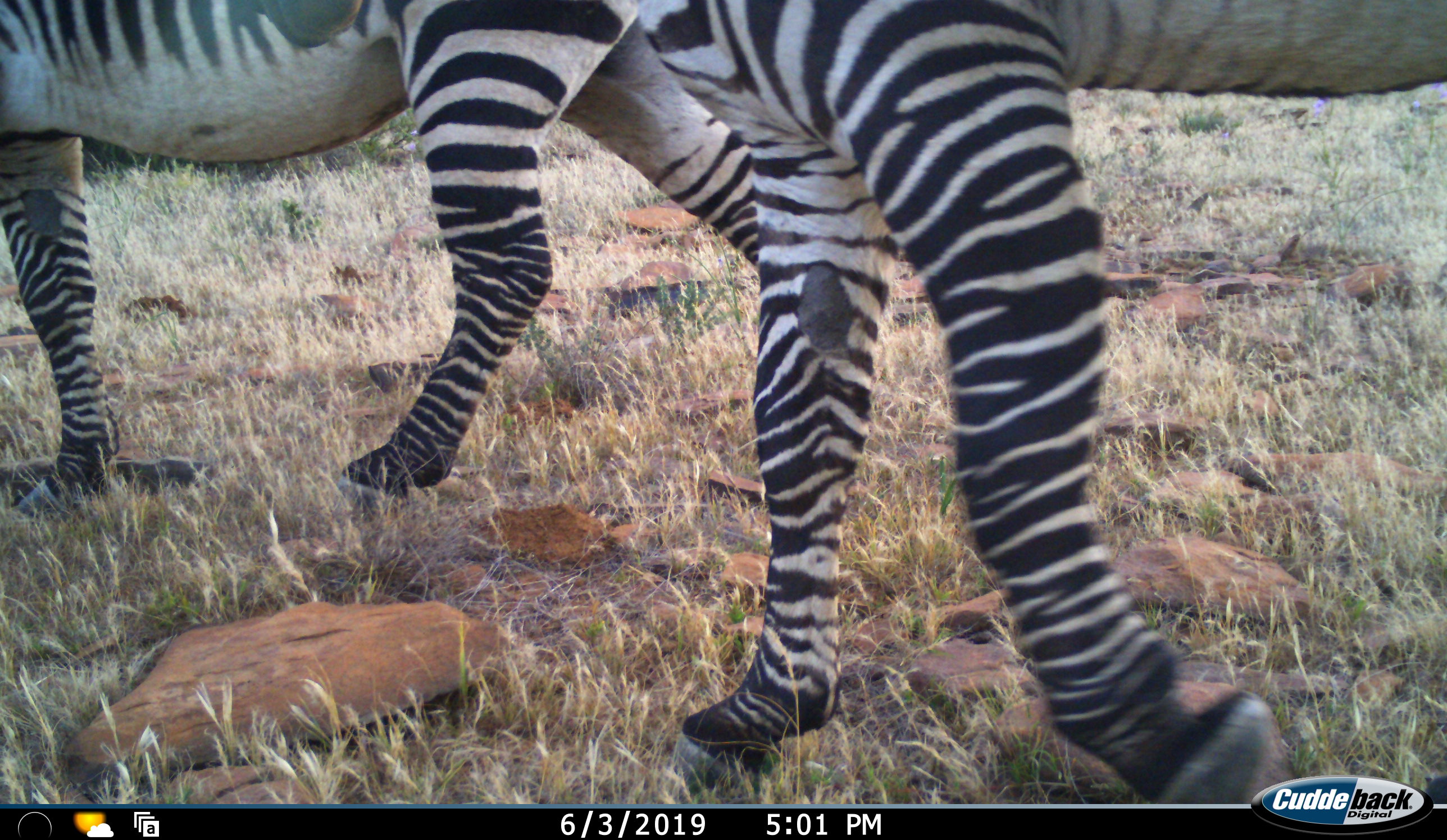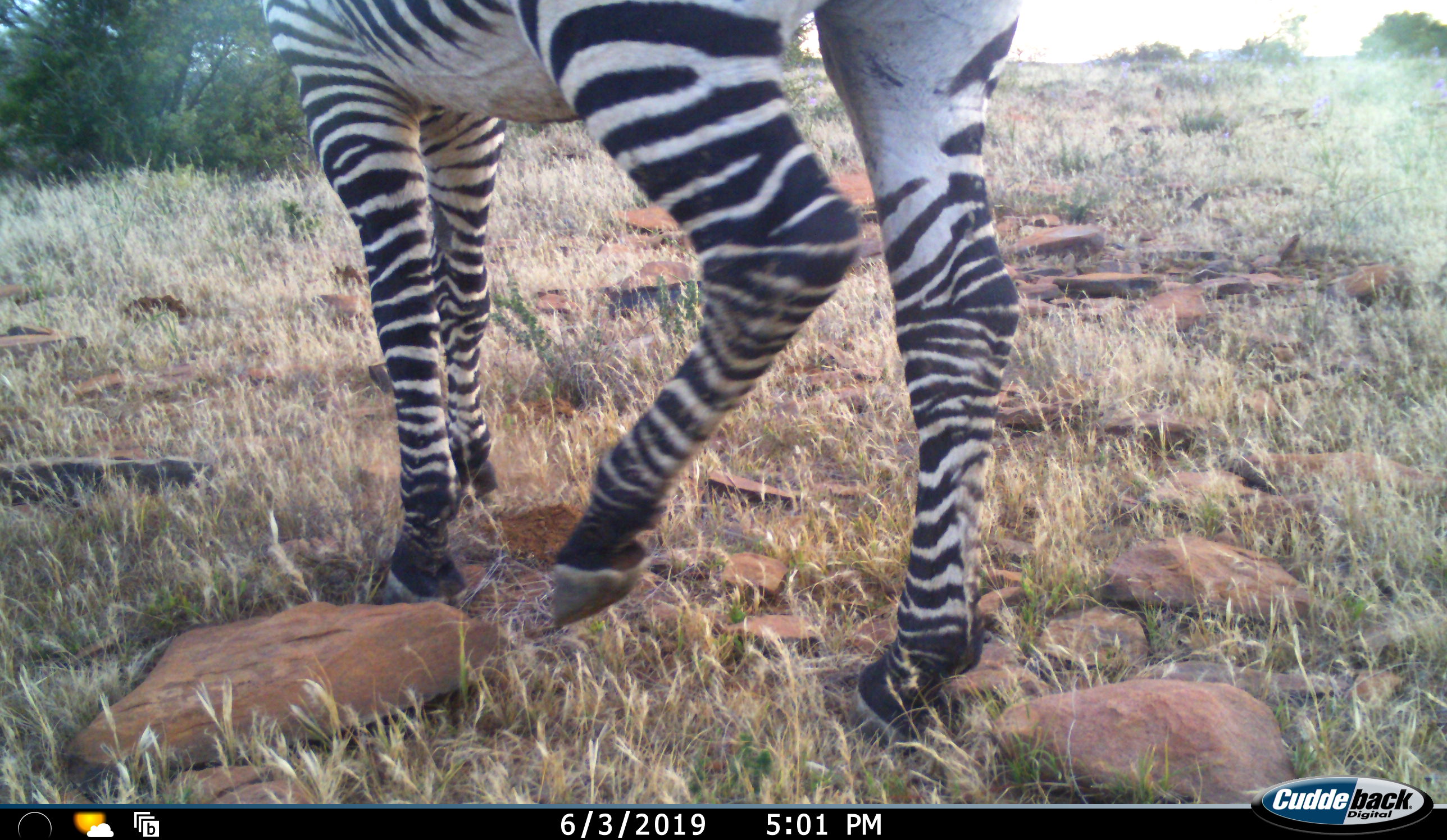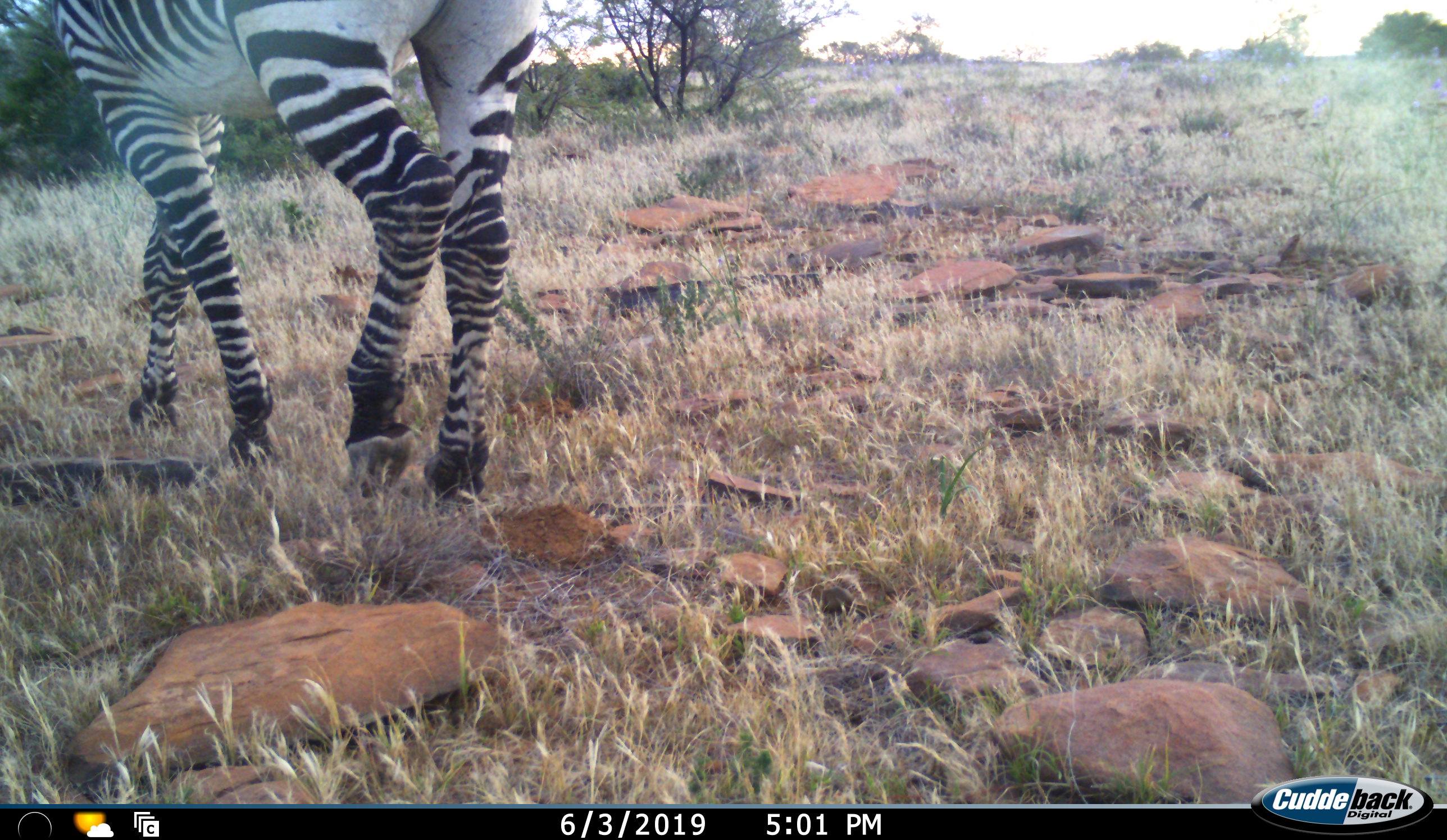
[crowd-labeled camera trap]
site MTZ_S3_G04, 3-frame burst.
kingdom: Animalia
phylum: Chordata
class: Mammalia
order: Perissodactyla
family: Equidae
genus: Equus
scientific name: Equus zebra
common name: mountain zebra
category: zebramountain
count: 2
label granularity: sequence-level